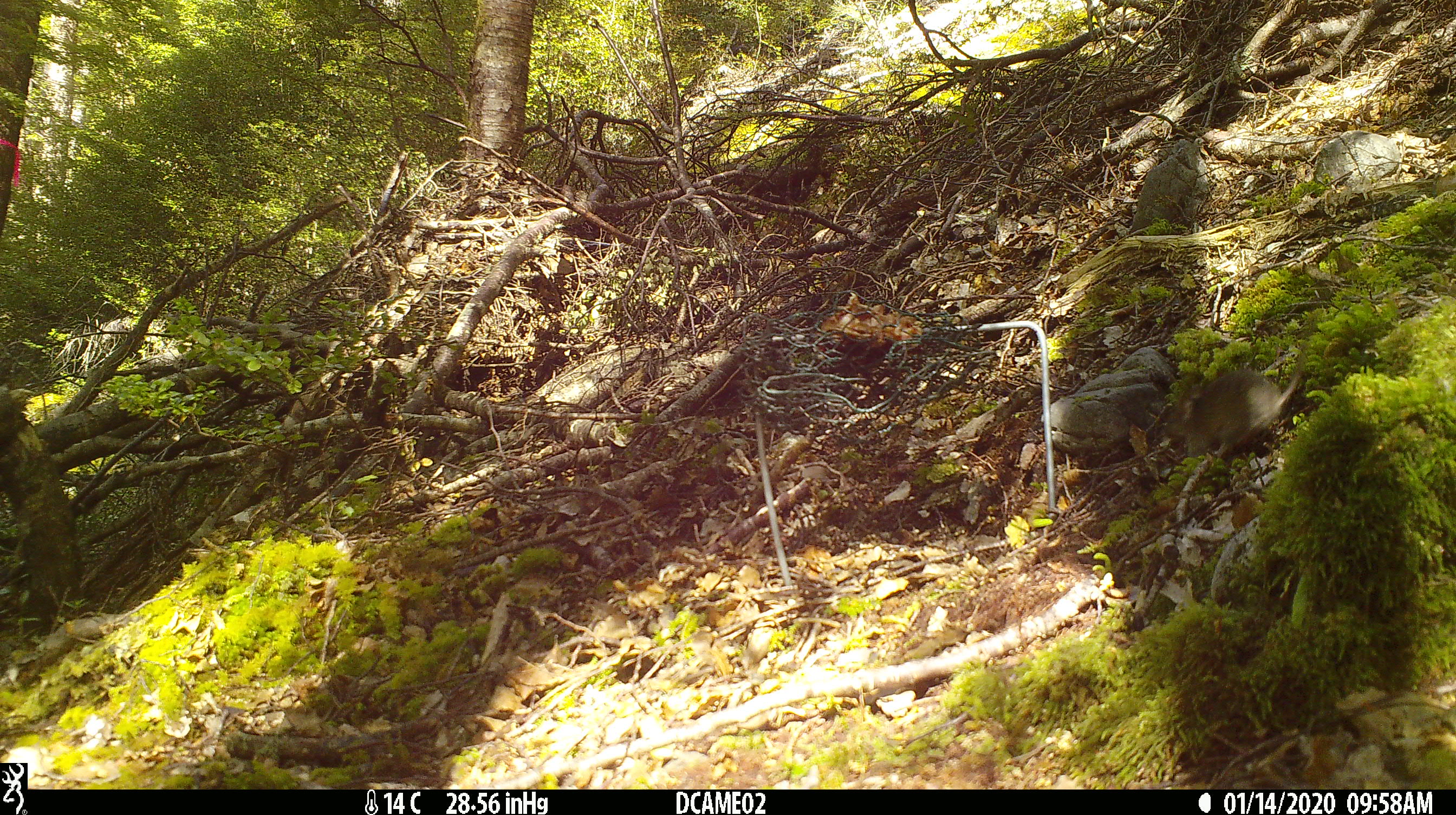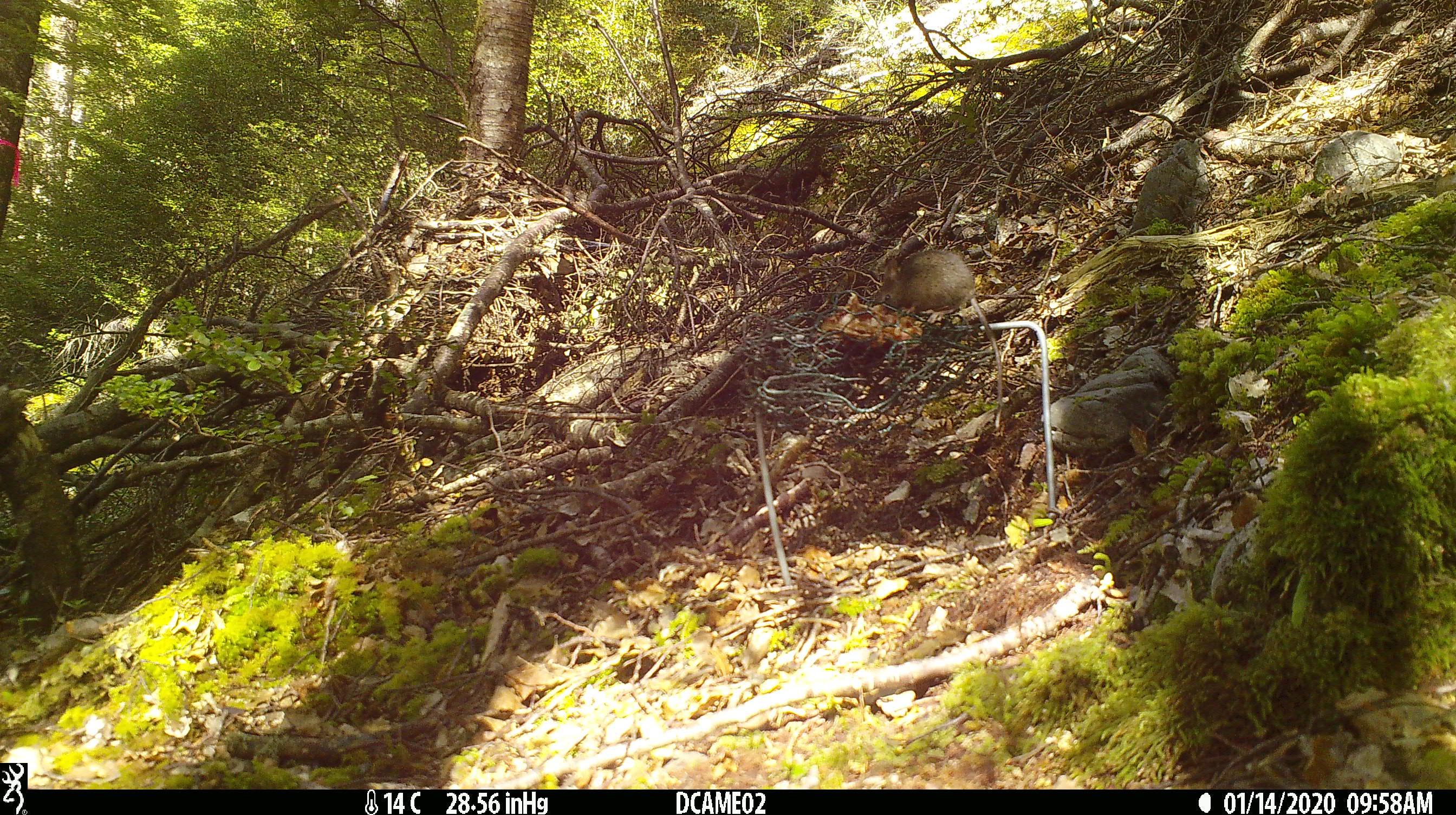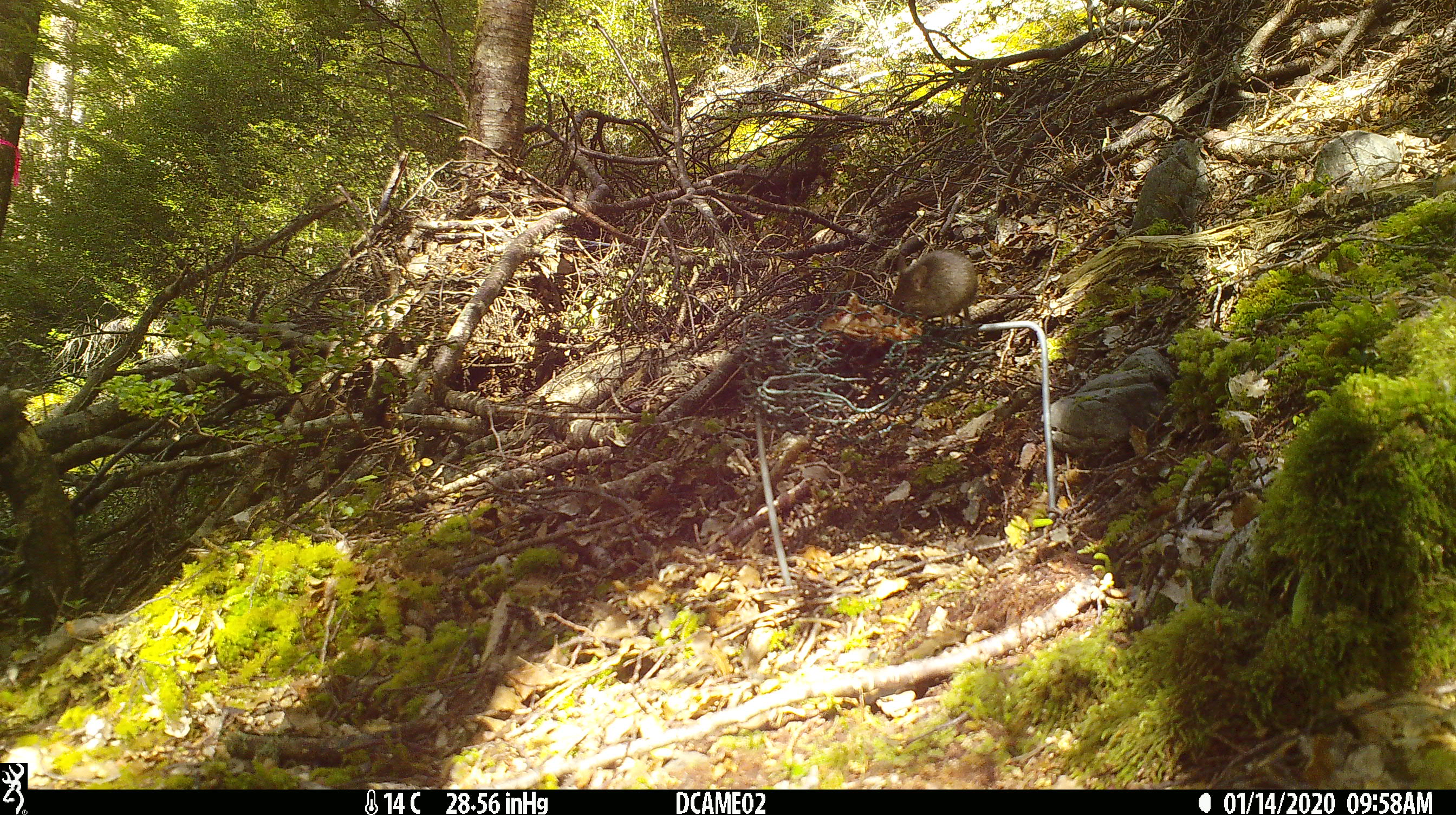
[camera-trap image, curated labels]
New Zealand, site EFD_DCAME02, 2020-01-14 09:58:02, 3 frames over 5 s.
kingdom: Animalia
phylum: Chordata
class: Mammalia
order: Rodentia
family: Muridae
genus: Mus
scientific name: Mus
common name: mouse